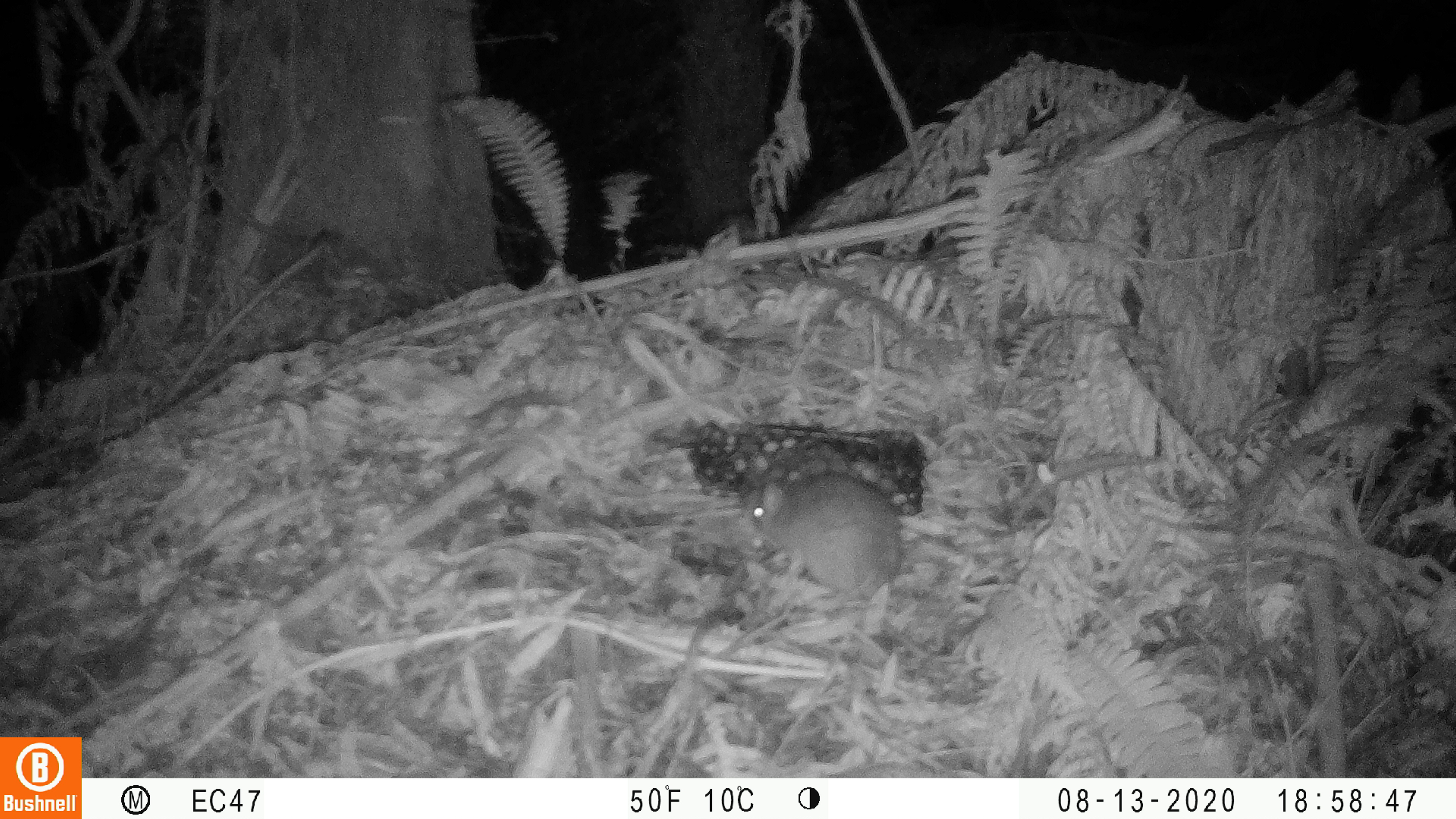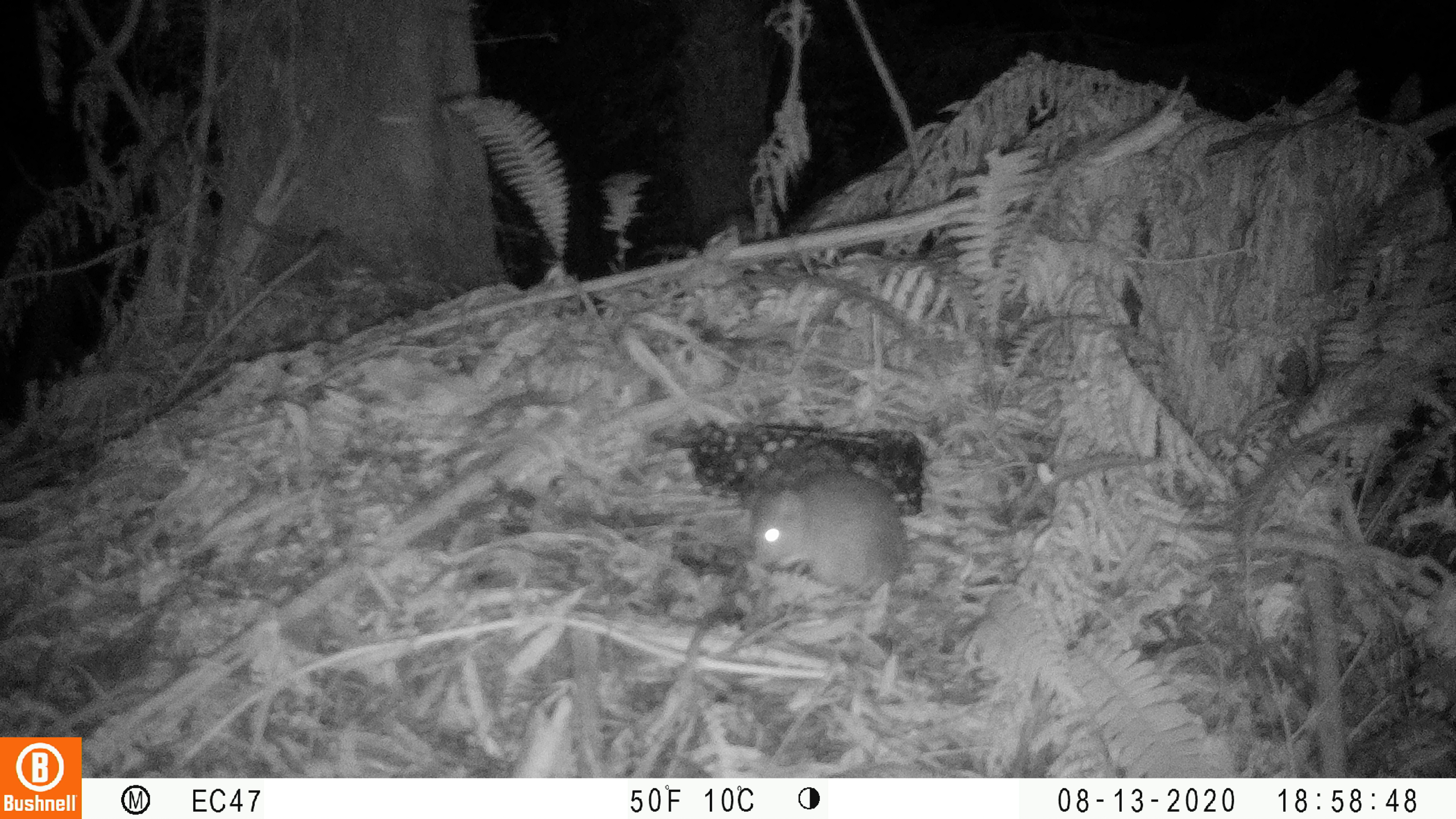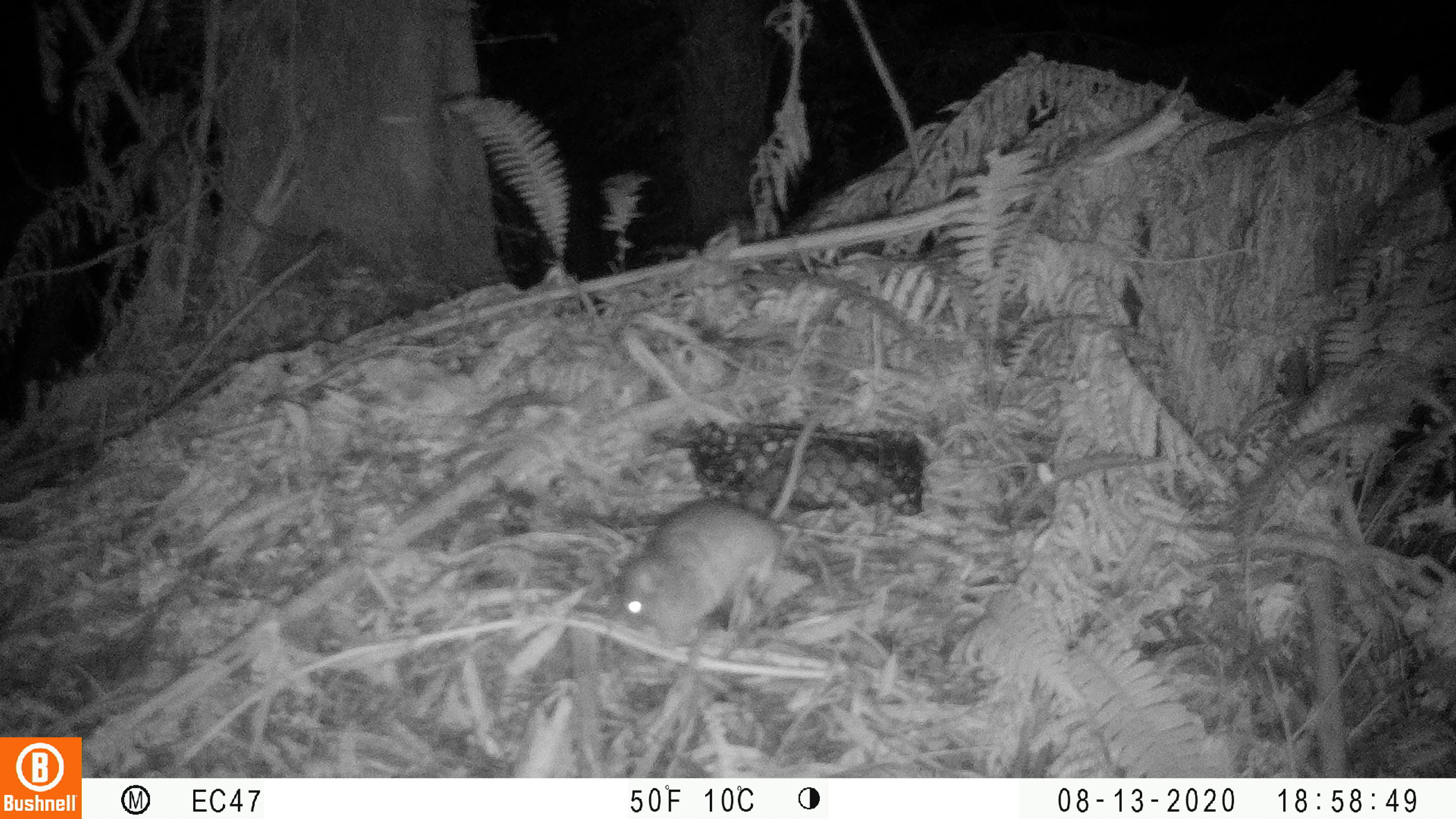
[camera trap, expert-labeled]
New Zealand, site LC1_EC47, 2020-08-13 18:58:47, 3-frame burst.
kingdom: Animalia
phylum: Chordata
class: Mammalia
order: Rodentia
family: Muridae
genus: Rattus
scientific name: Rattus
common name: rat